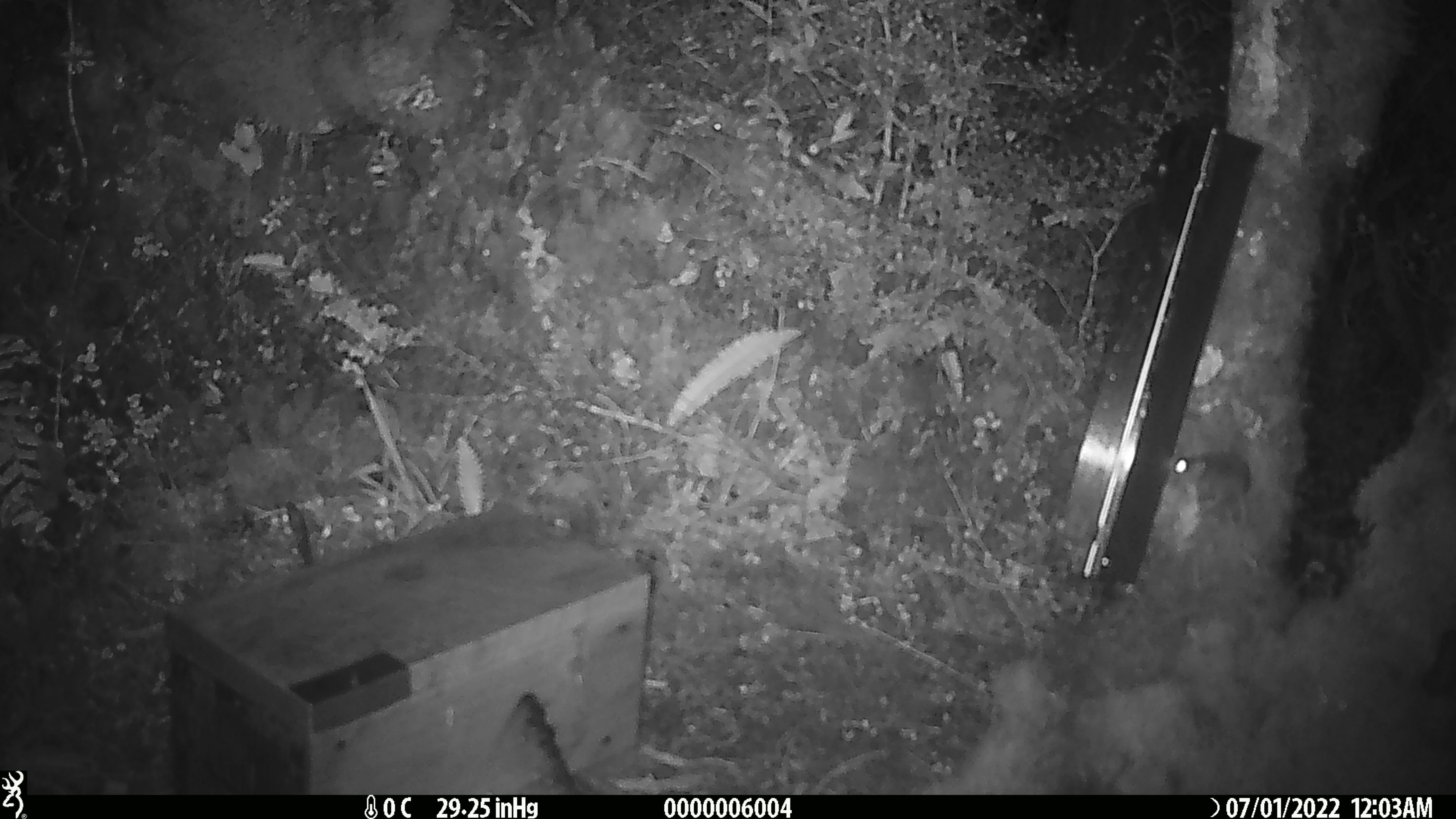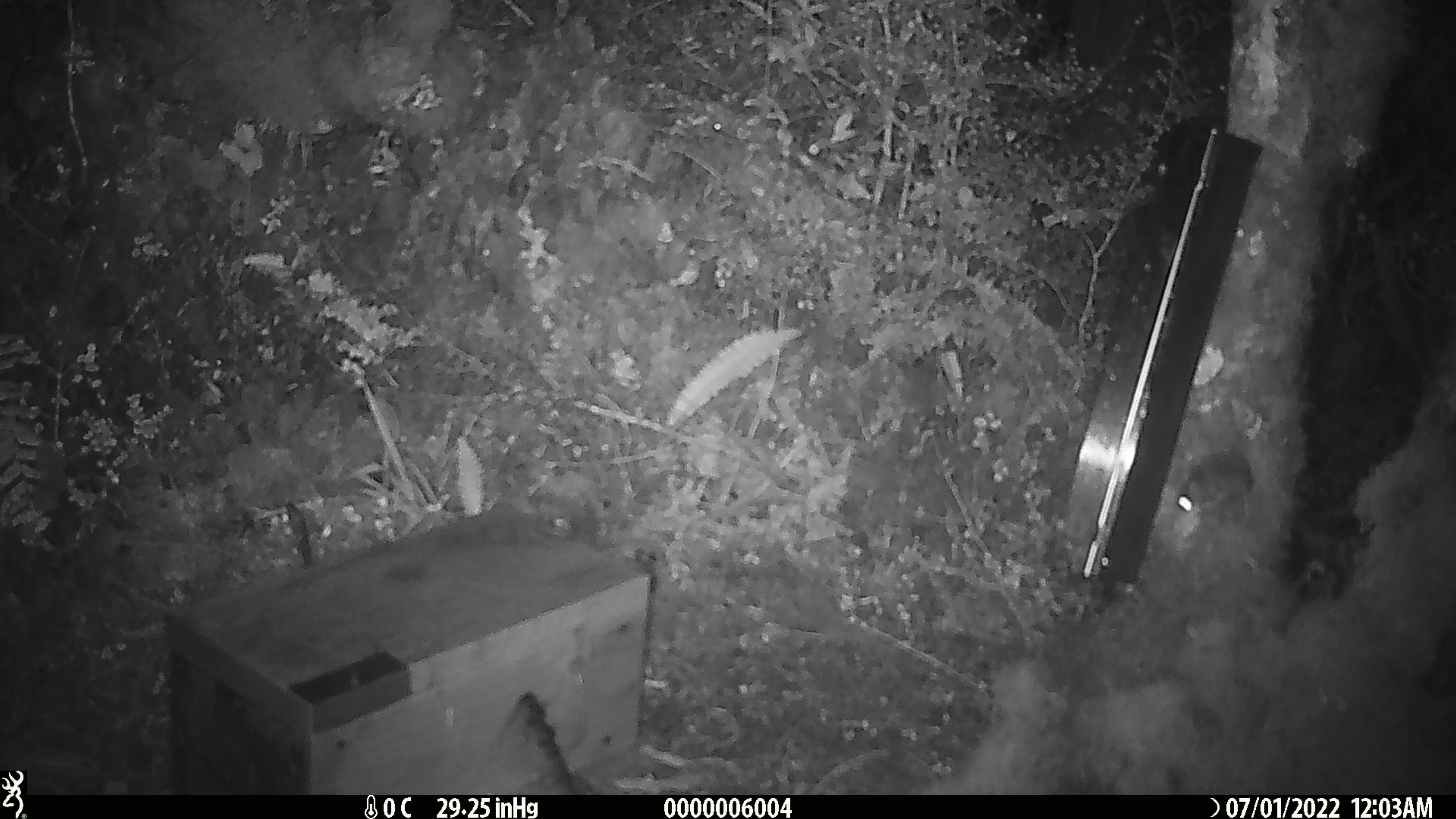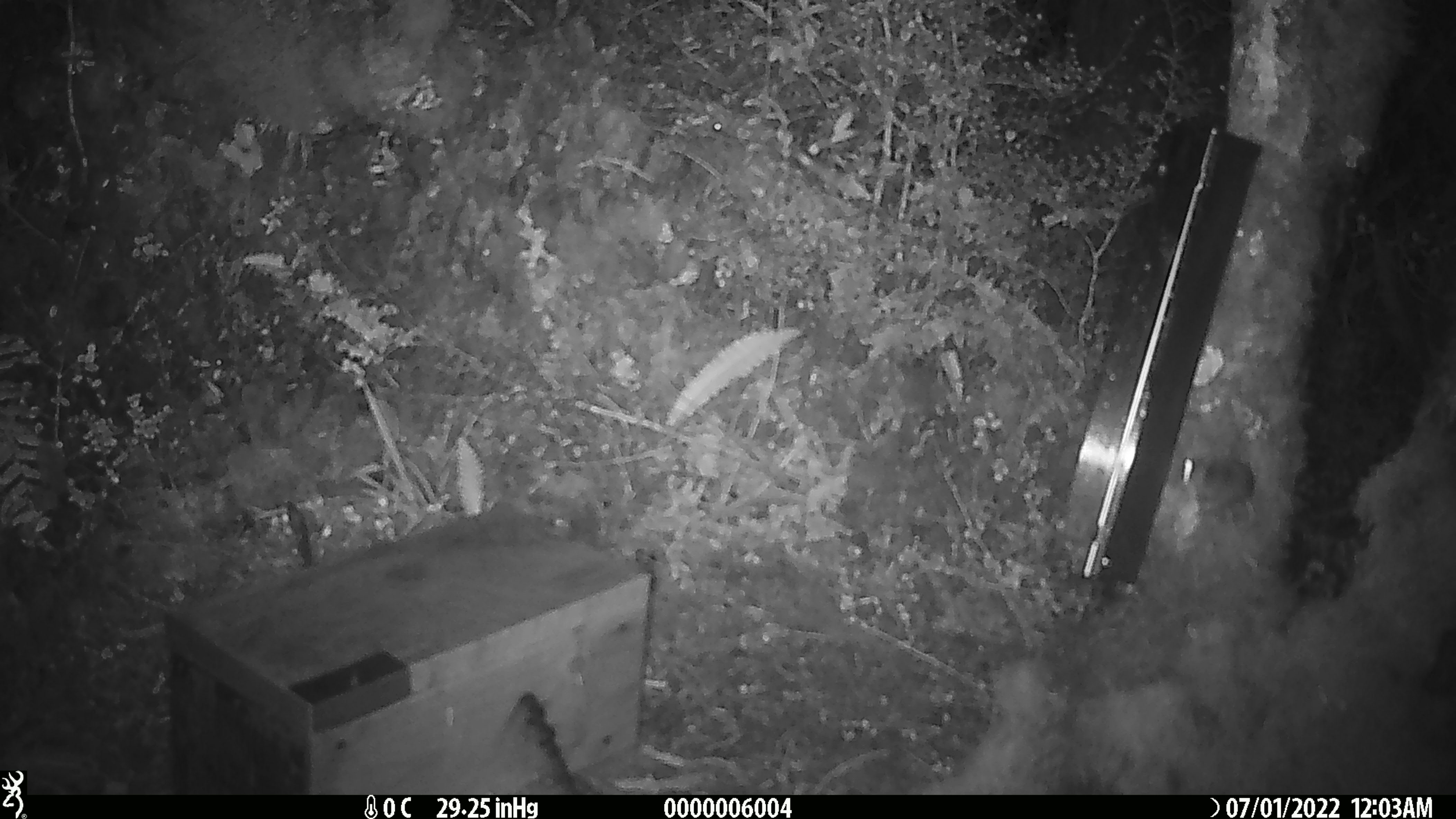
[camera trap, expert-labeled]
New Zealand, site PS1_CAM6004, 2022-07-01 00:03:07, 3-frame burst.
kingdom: Animalia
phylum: Chordata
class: Mammalia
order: Rodentia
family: Muridae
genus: Mus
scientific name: Mus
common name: mouse